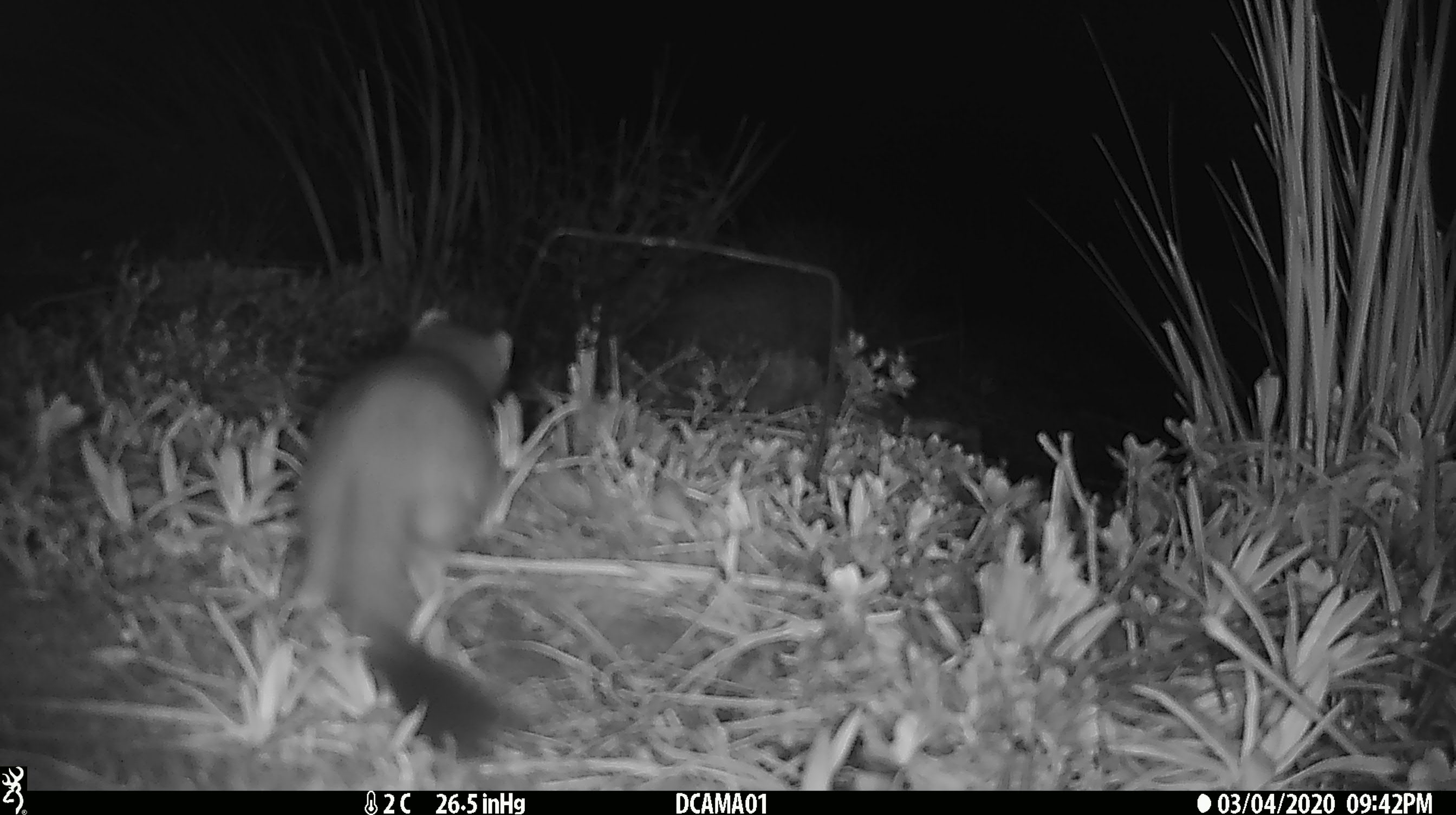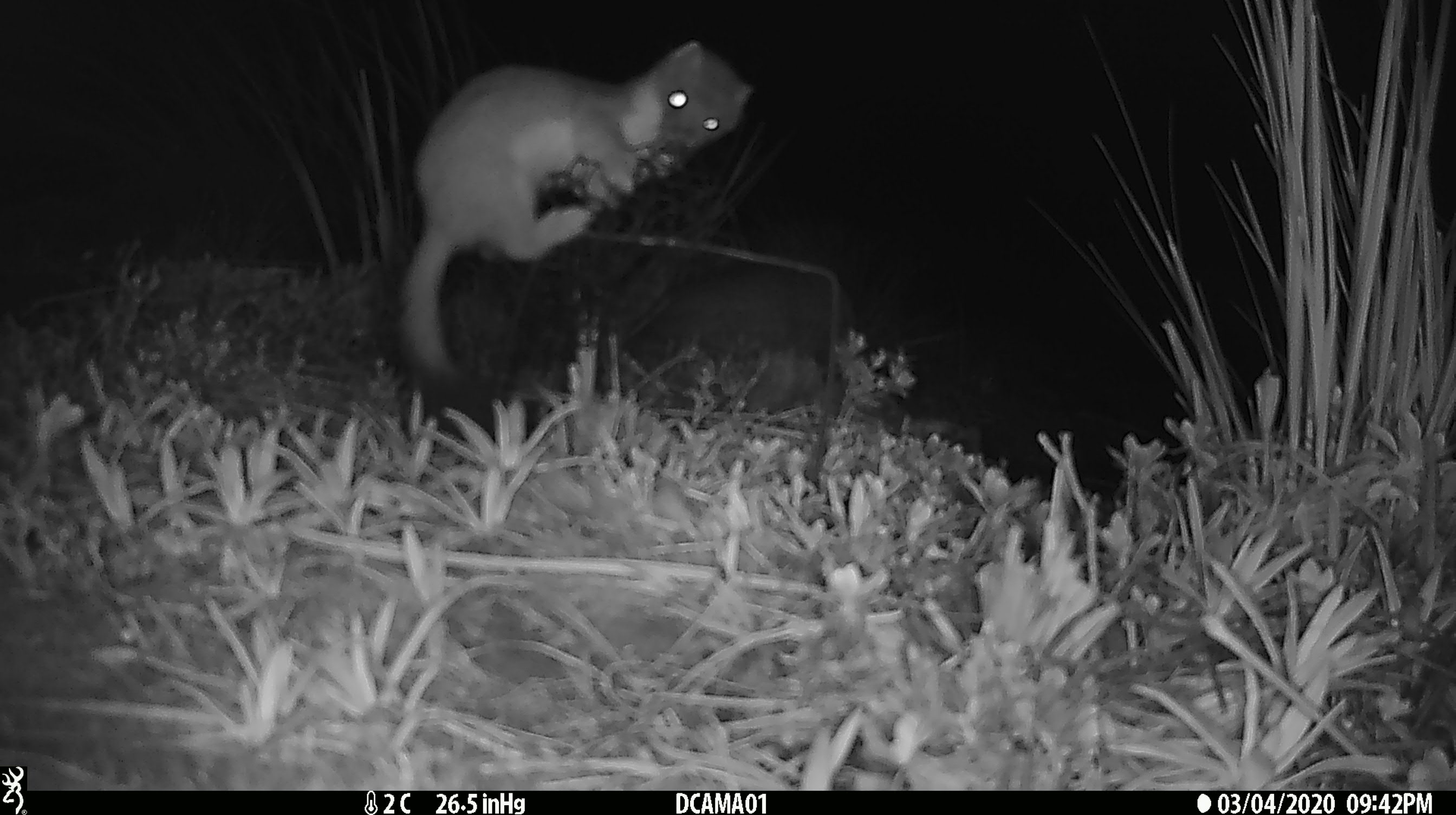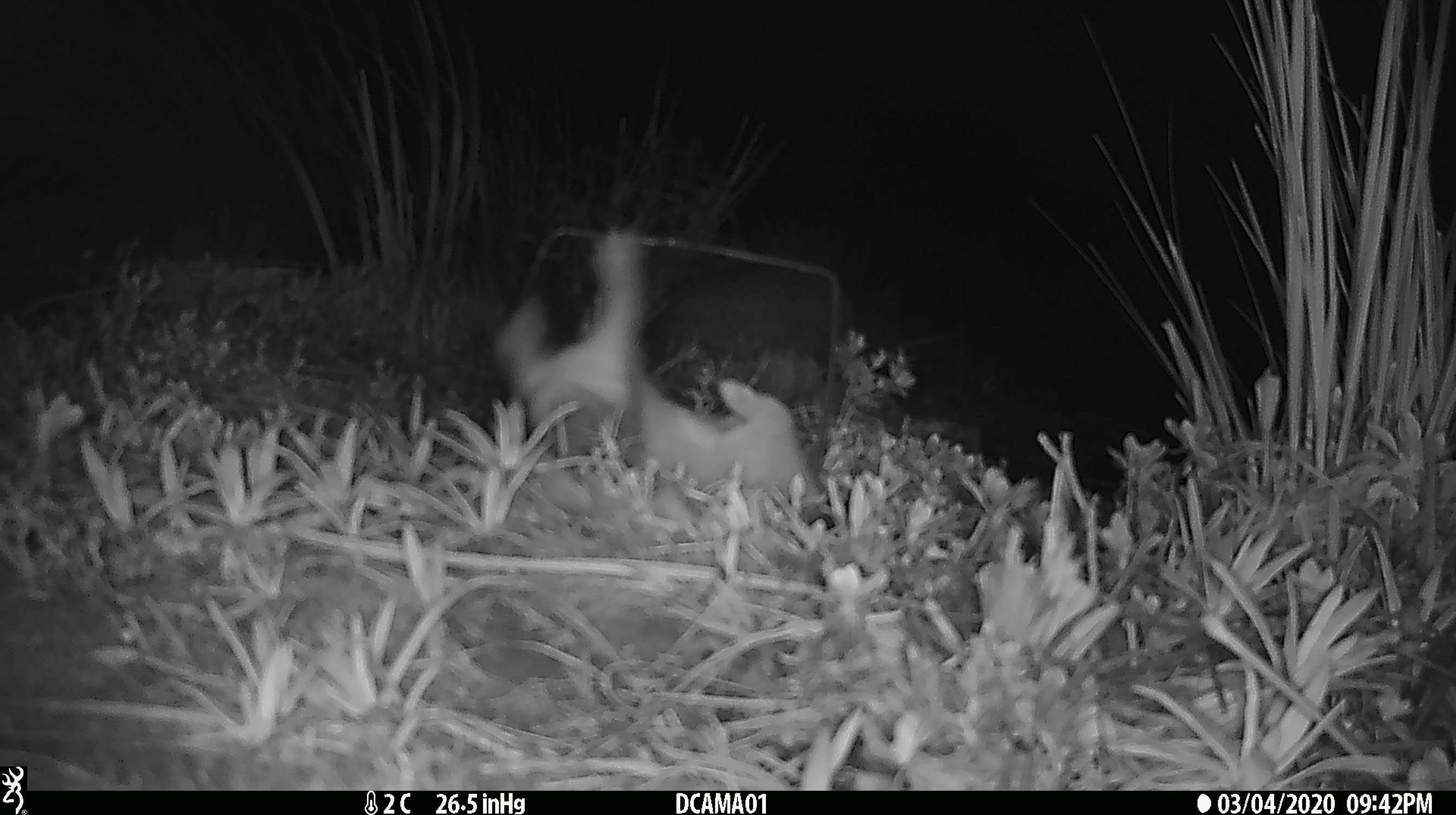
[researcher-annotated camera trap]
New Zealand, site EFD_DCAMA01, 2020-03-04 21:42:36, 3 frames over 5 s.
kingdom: Animalia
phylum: Chordata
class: Mammalia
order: Carnivora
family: Mustelidae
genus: Mustela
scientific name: Mustela erminea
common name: stoat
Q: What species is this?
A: Stoat (Mustela erminea).